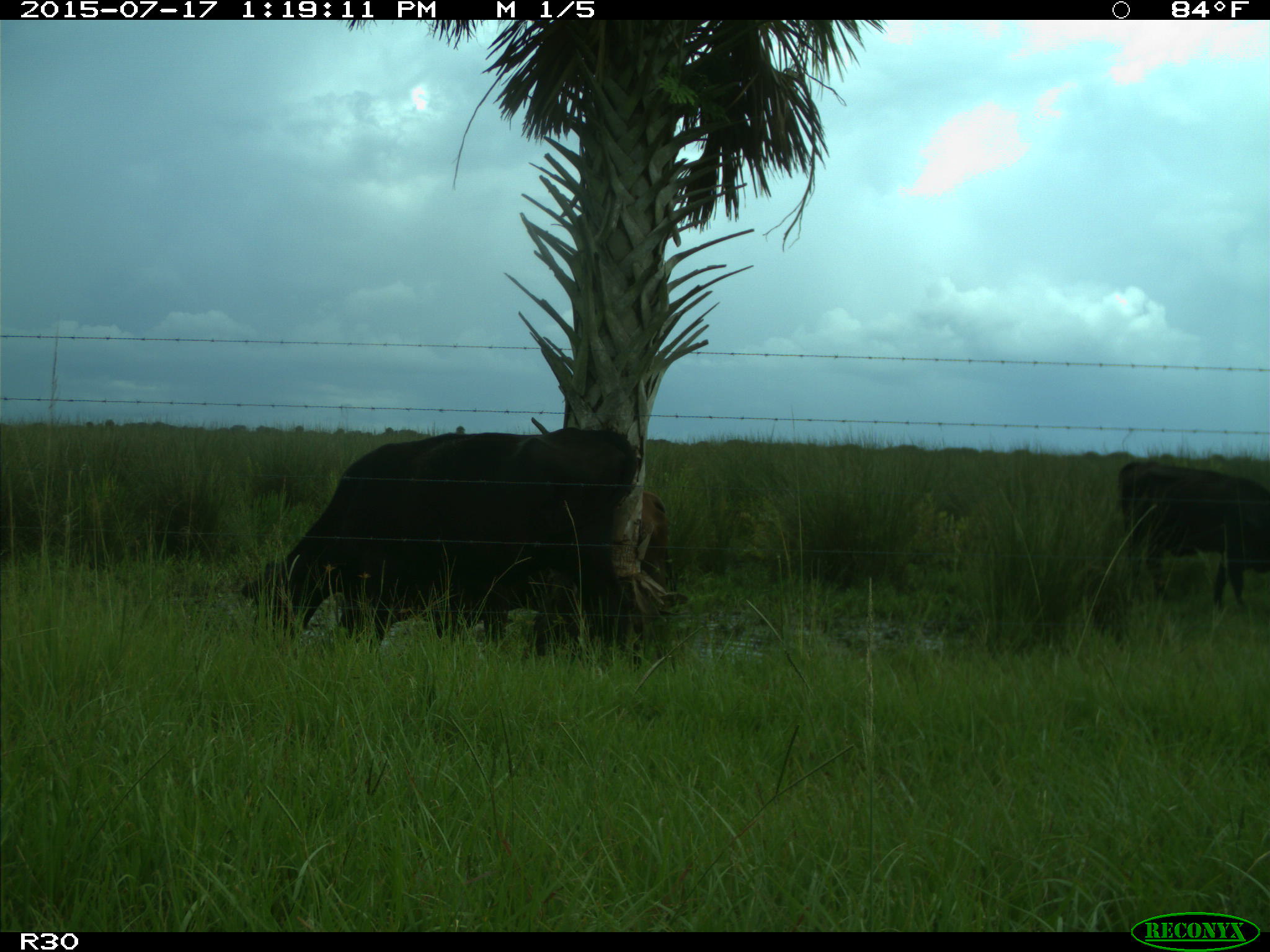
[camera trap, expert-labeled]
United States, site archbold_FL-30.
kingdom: Animalia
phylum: Chordata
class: Mammalia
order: Artiodactyla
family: Bovidae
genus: Bos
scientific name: Bos taurus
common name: domestic cow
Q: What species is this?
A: Bos taurus (domestic cow).